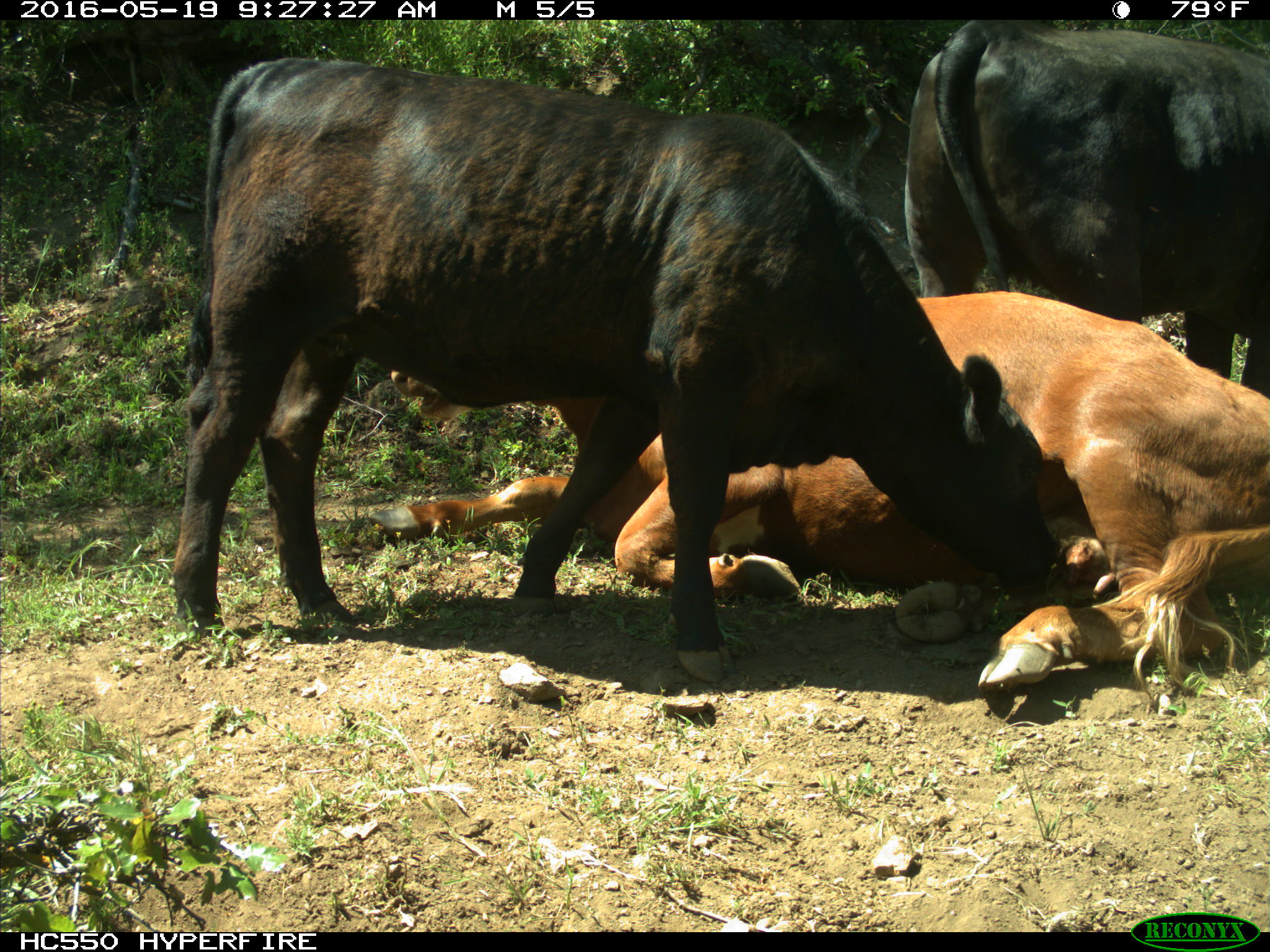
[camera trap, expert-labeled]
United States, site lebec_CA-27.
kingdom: Animalia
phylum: Chordata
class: Mammalia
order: Artiodactyla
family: Bovidae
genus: Bos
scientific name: Bos taurus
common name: domestic cow